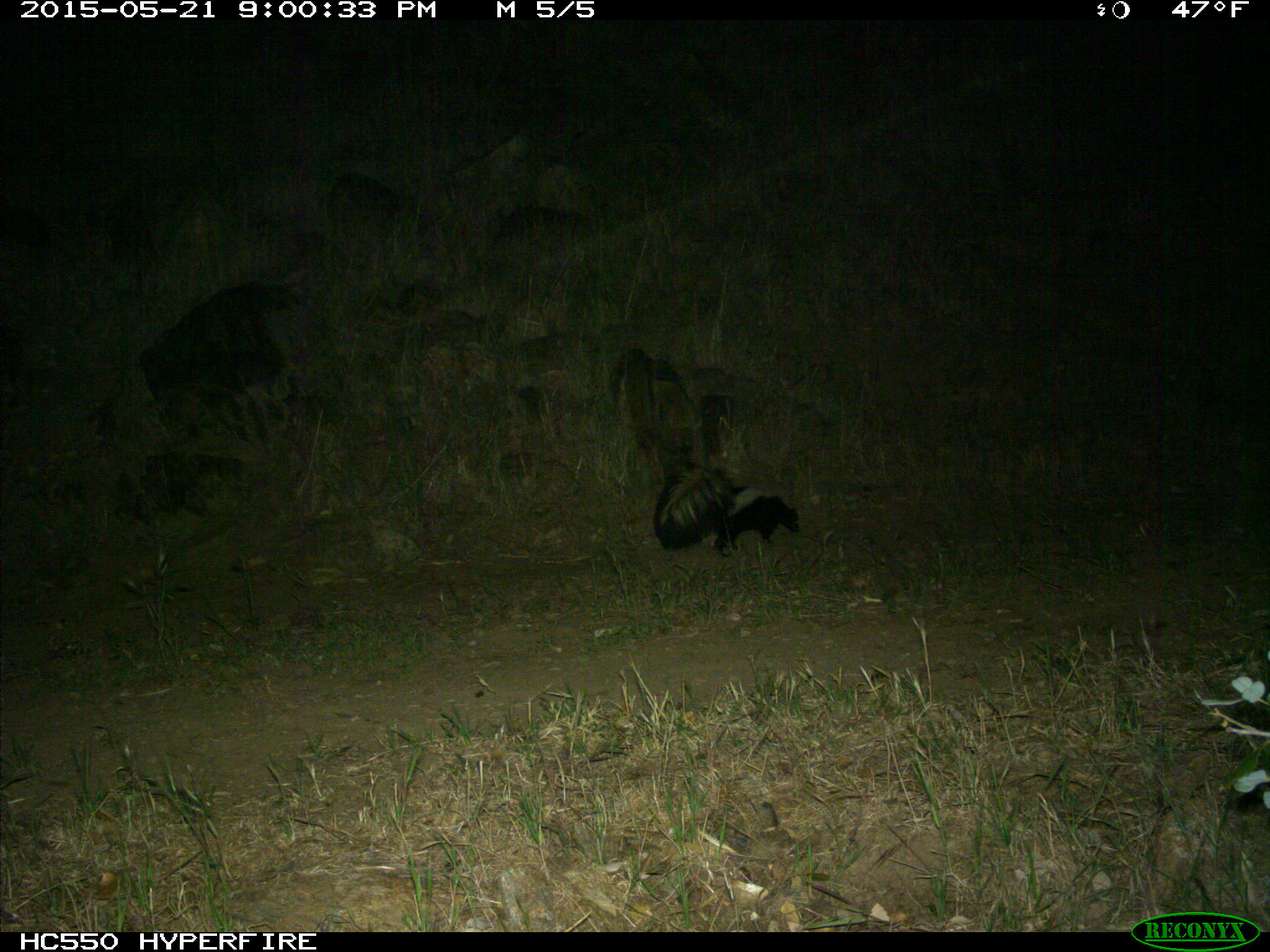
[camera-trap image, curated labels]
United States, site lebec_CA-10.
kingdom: Animalia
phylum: Chordata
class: Mammalia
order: Carnivora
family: Mephitidae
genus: Mephitis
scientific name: Mephitis mephitis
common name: striped skunk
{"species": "Mephitis mephitis (striped skunk)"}